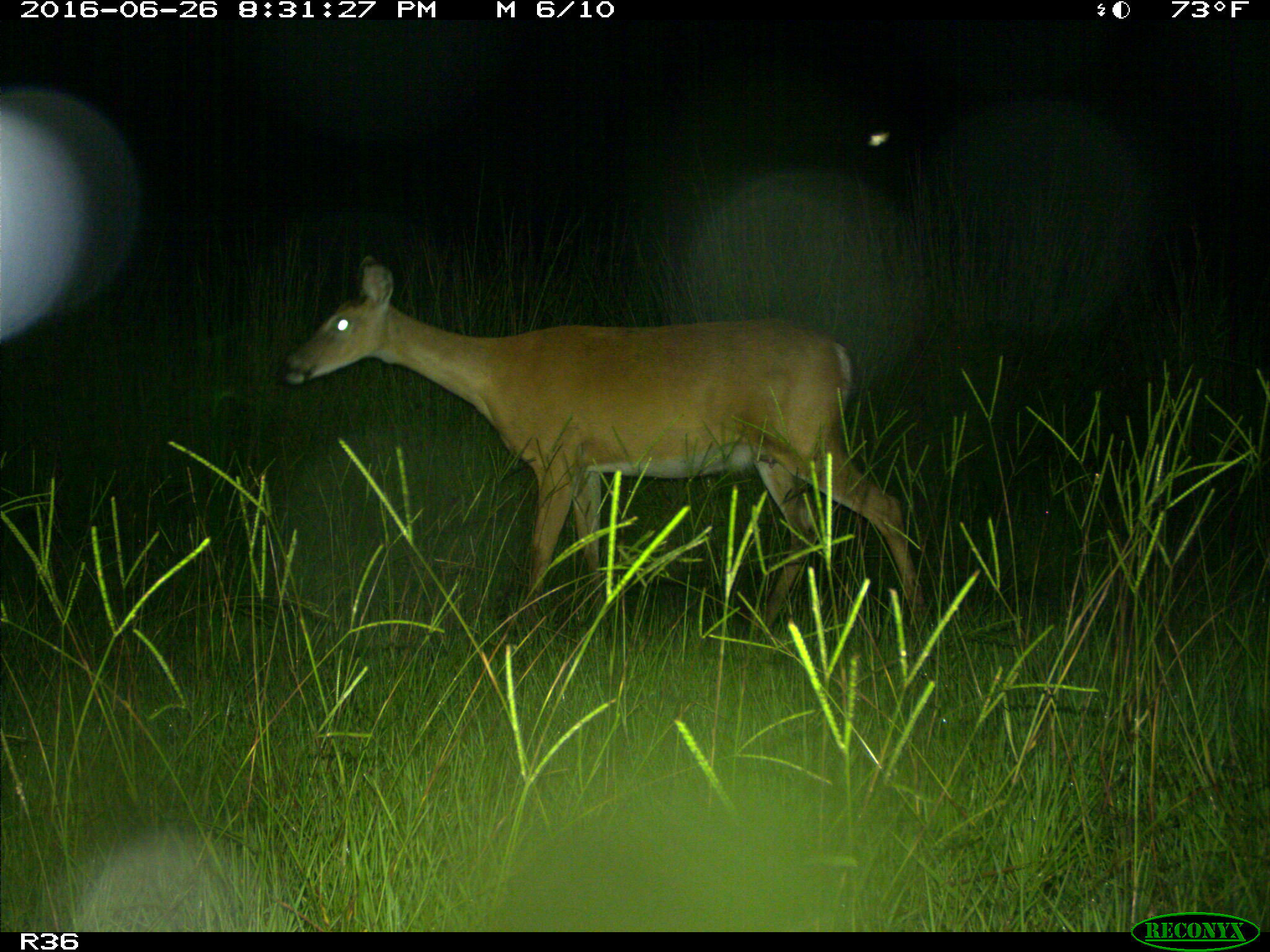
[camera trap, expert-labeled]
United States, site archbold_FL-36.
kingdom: Animalia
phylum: Chordata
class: Mammalia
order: Artiodactyla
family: Cervidae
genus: Odocoileus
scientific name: Odocoileus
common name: deer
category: unidentified deer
Unidentified deer (deer) (Odocoileus).